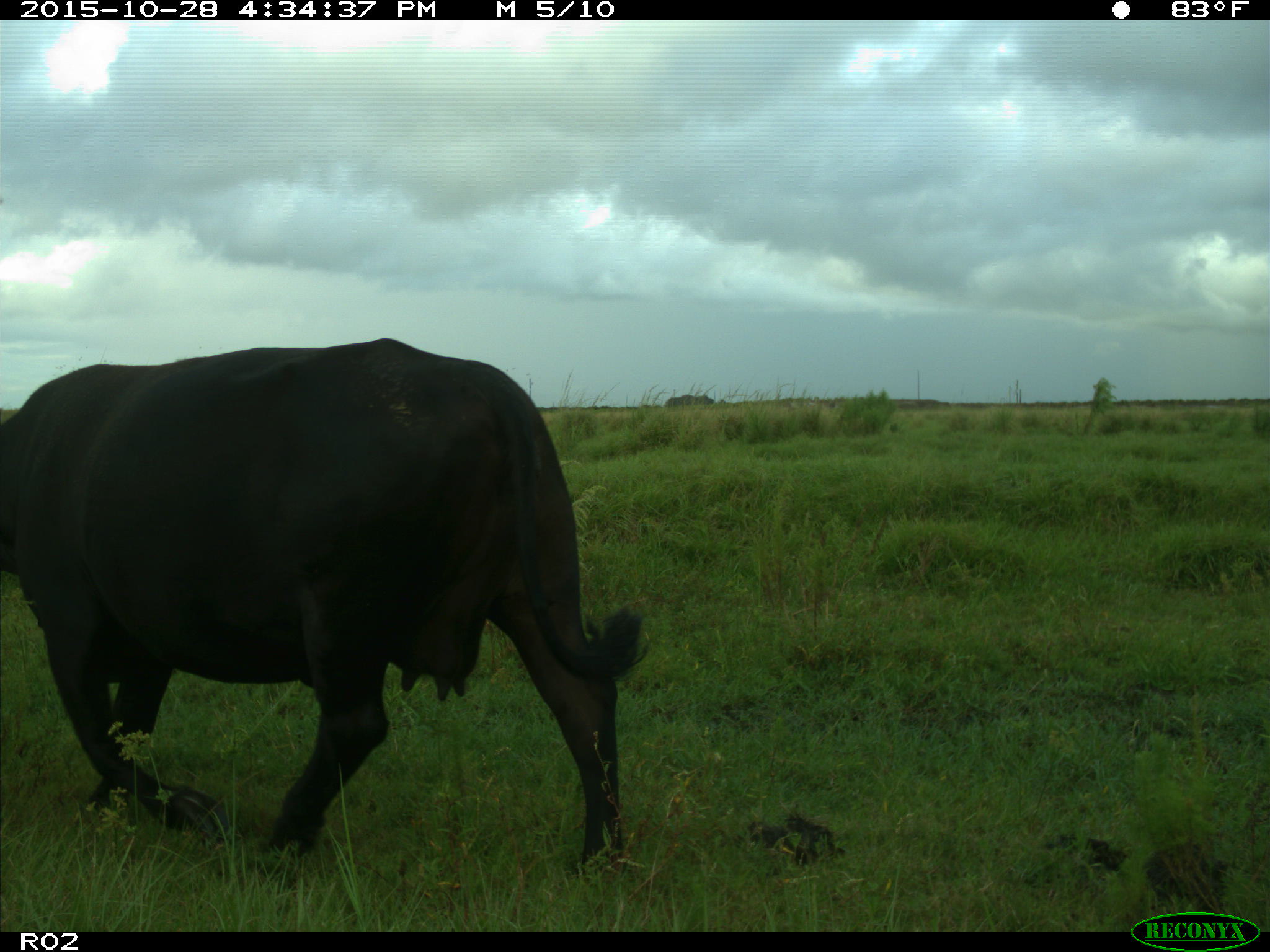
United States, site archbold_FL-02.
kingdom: Animalia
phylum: Chordata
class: Mammalia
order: Artiodactyla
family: Bovidae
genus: Bos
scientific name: Bos taurus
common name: domestic cow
Bos taurus (domestic cow).